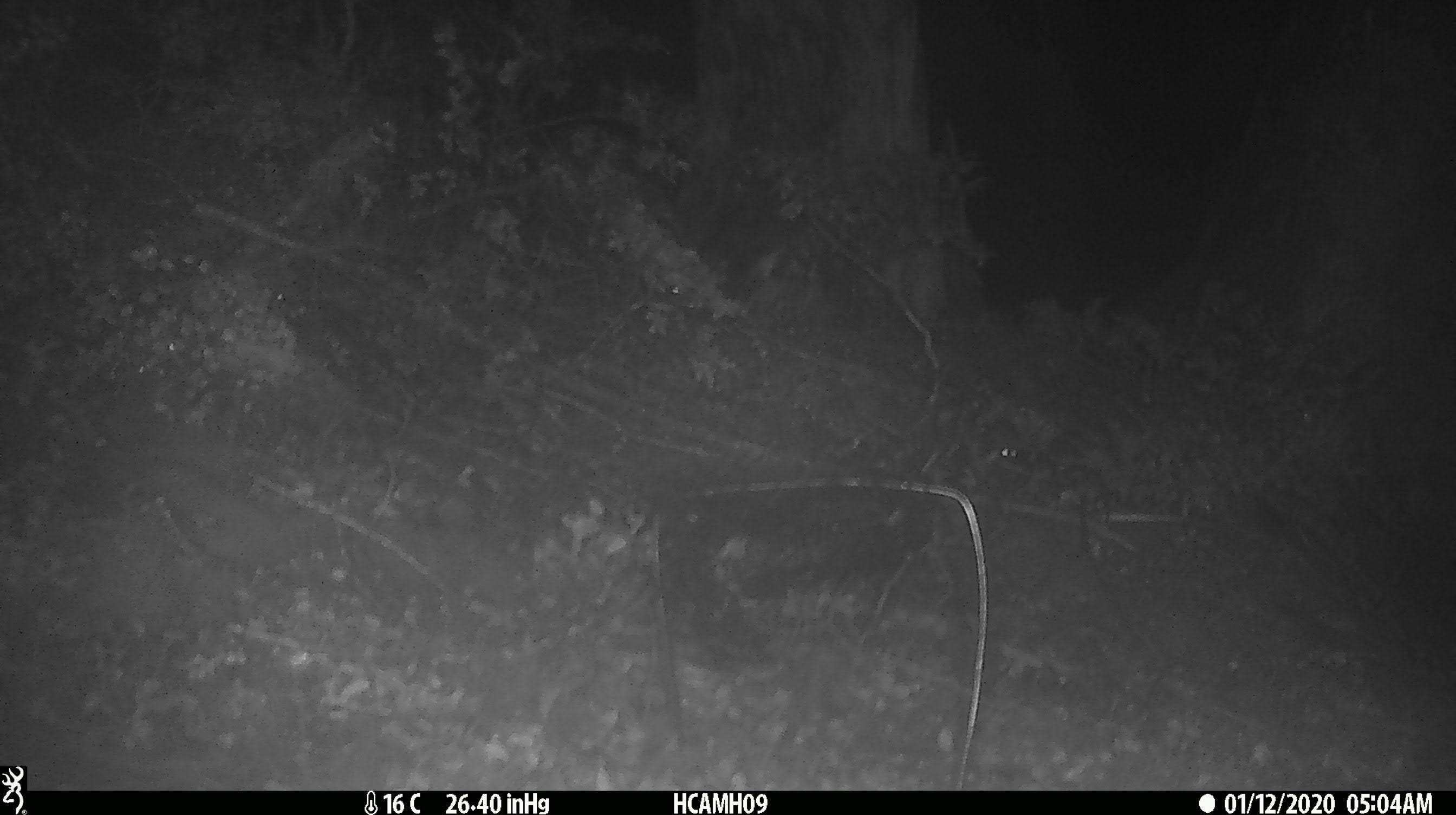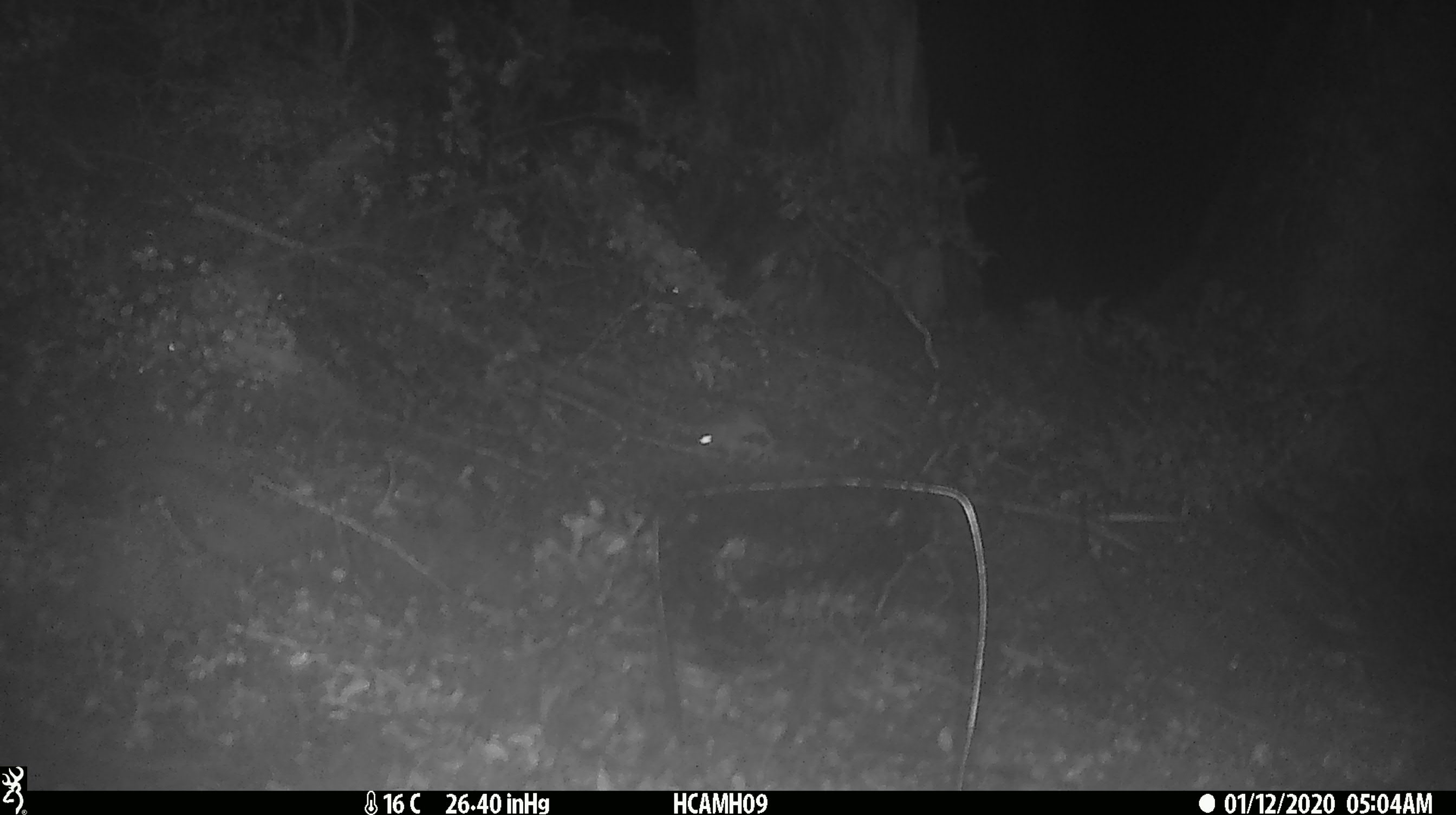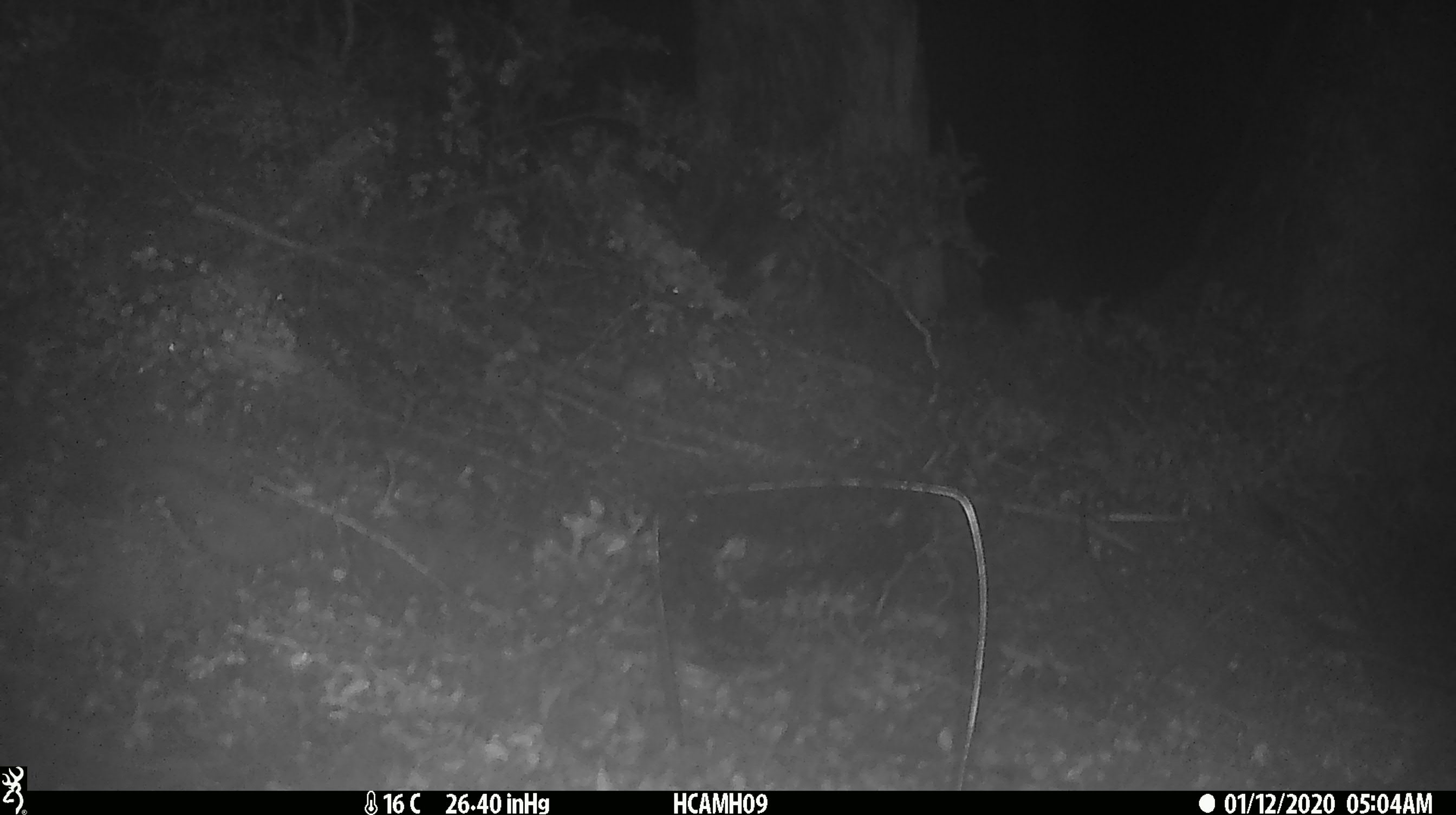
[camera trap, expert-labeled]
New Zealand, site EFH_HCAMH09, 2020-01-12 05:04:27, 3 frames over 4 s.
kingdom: Animalia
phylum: Chordata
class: Mammalia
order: Rodentia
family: Muridae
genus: Mus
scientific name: Mus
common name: mouse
Mouse (Mus).